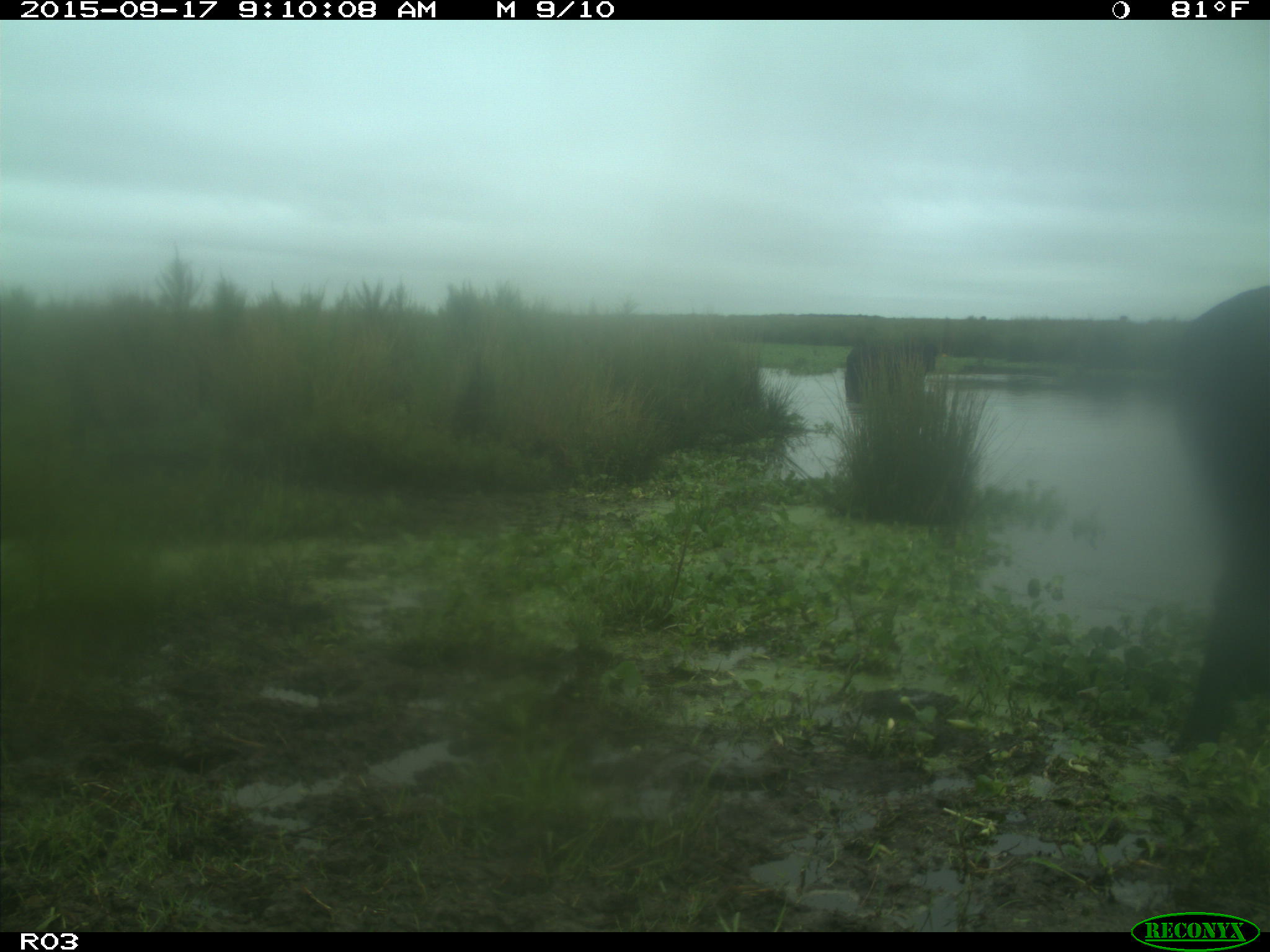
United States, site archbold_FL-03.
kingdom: Animalia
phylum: Chordata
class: Mammalia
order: Artiodactyla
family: Bovidae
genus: Bos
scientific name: Bos taurus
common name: domestic cow